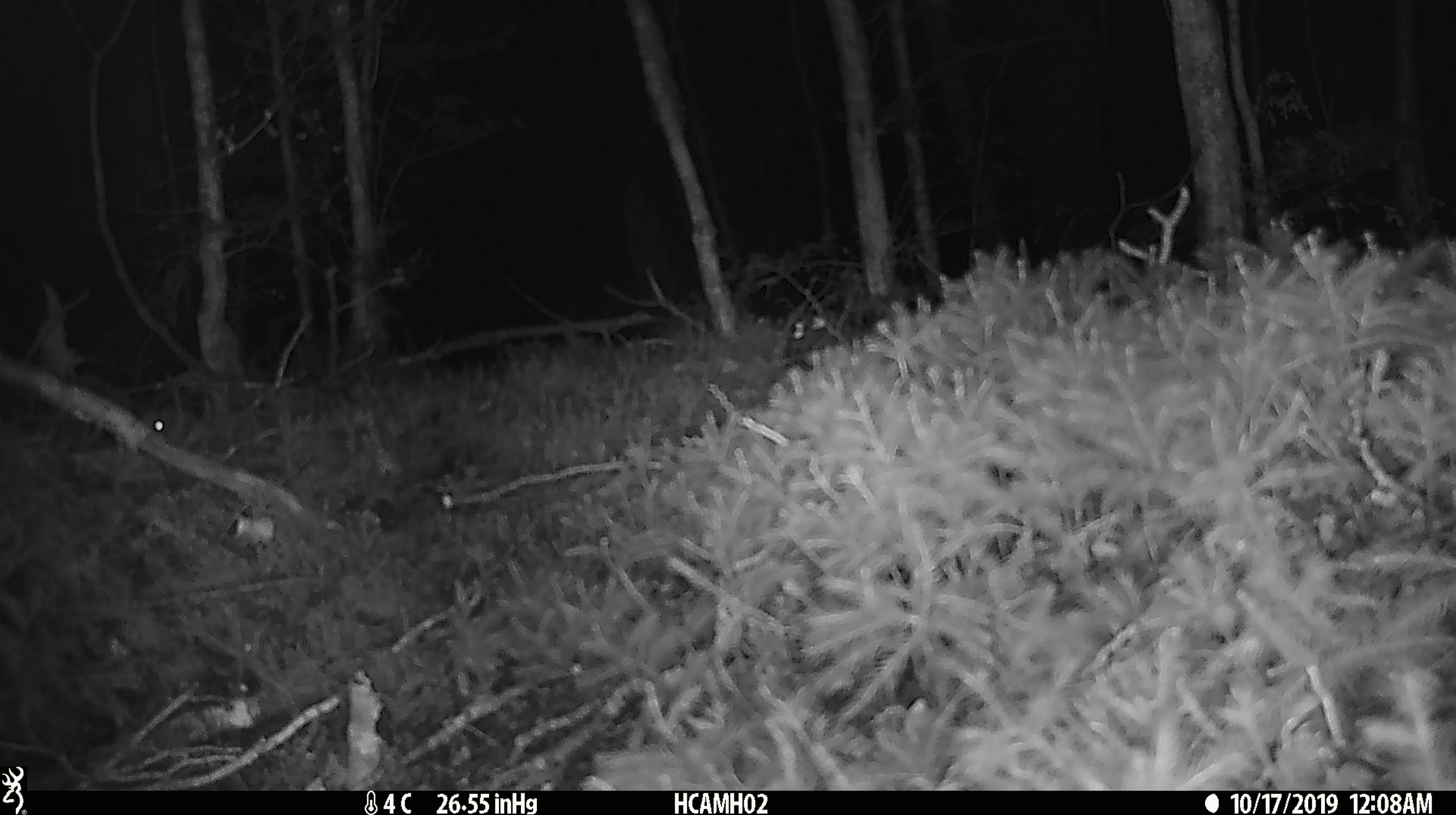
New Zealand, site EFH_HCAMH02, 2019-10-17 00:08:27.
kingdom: Animalia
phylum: Chordata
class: Mammalia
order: Rodentia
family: Muridae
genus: Mus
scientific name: Mus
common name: mouse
Mouse (Mus).